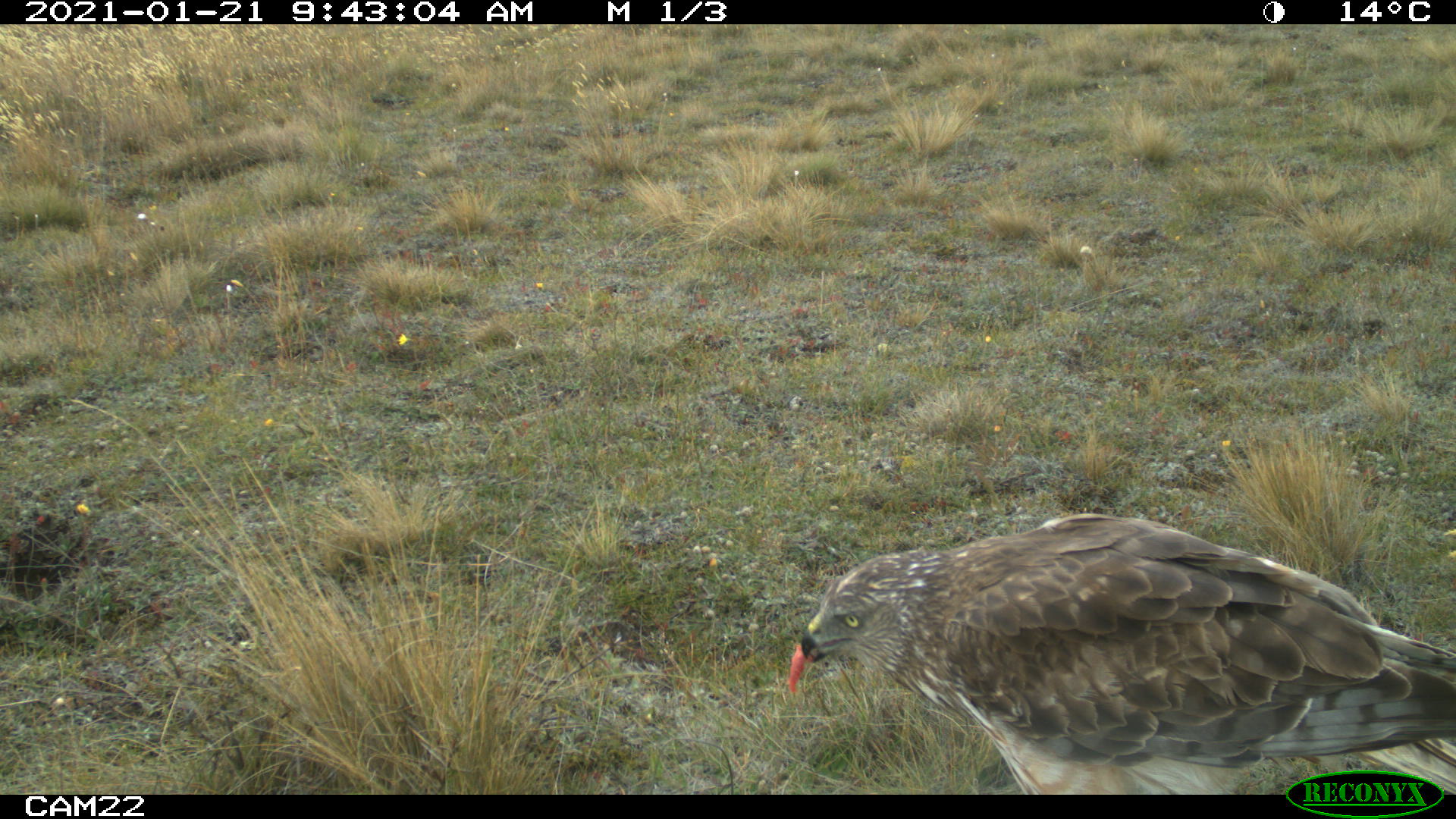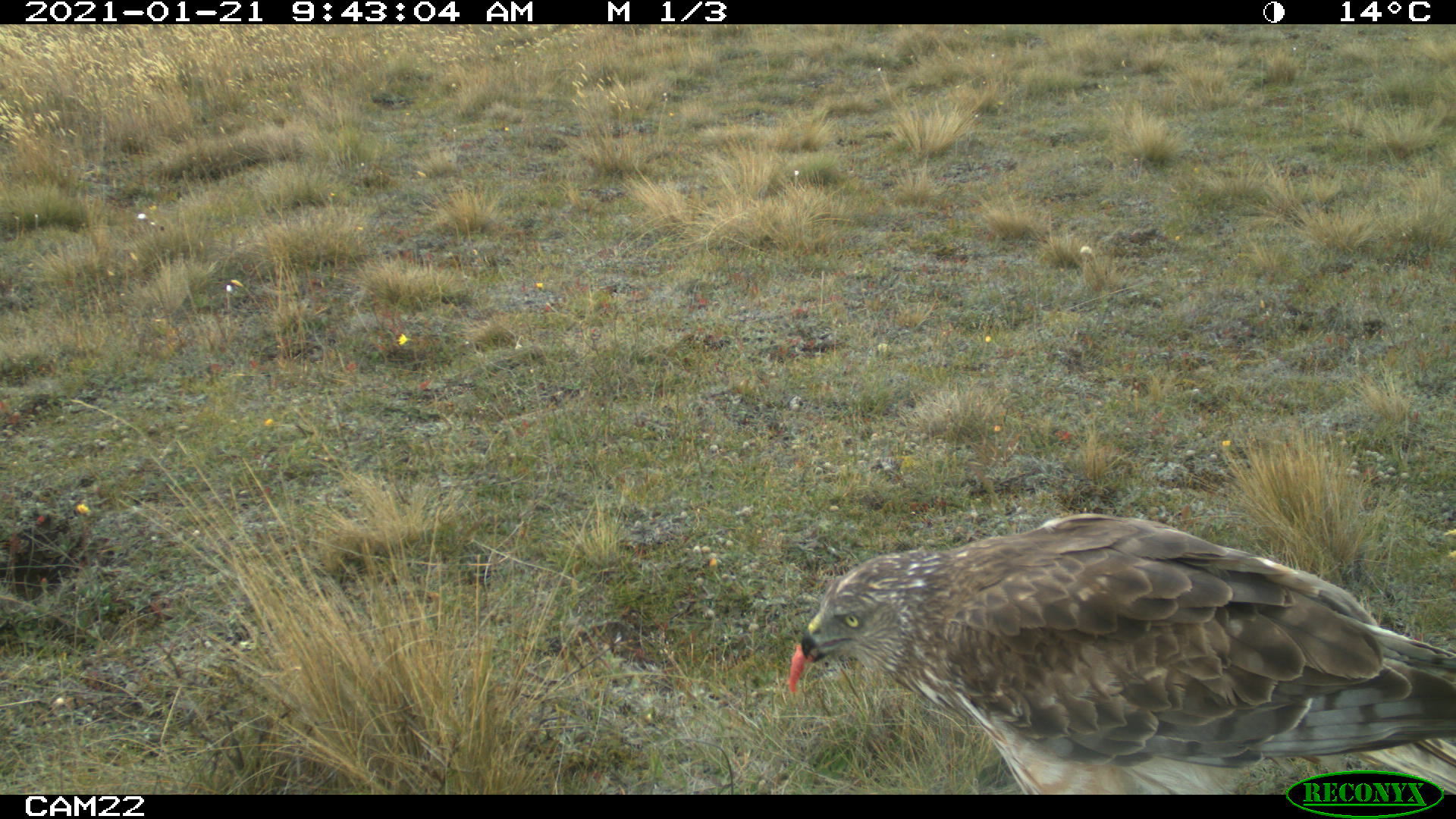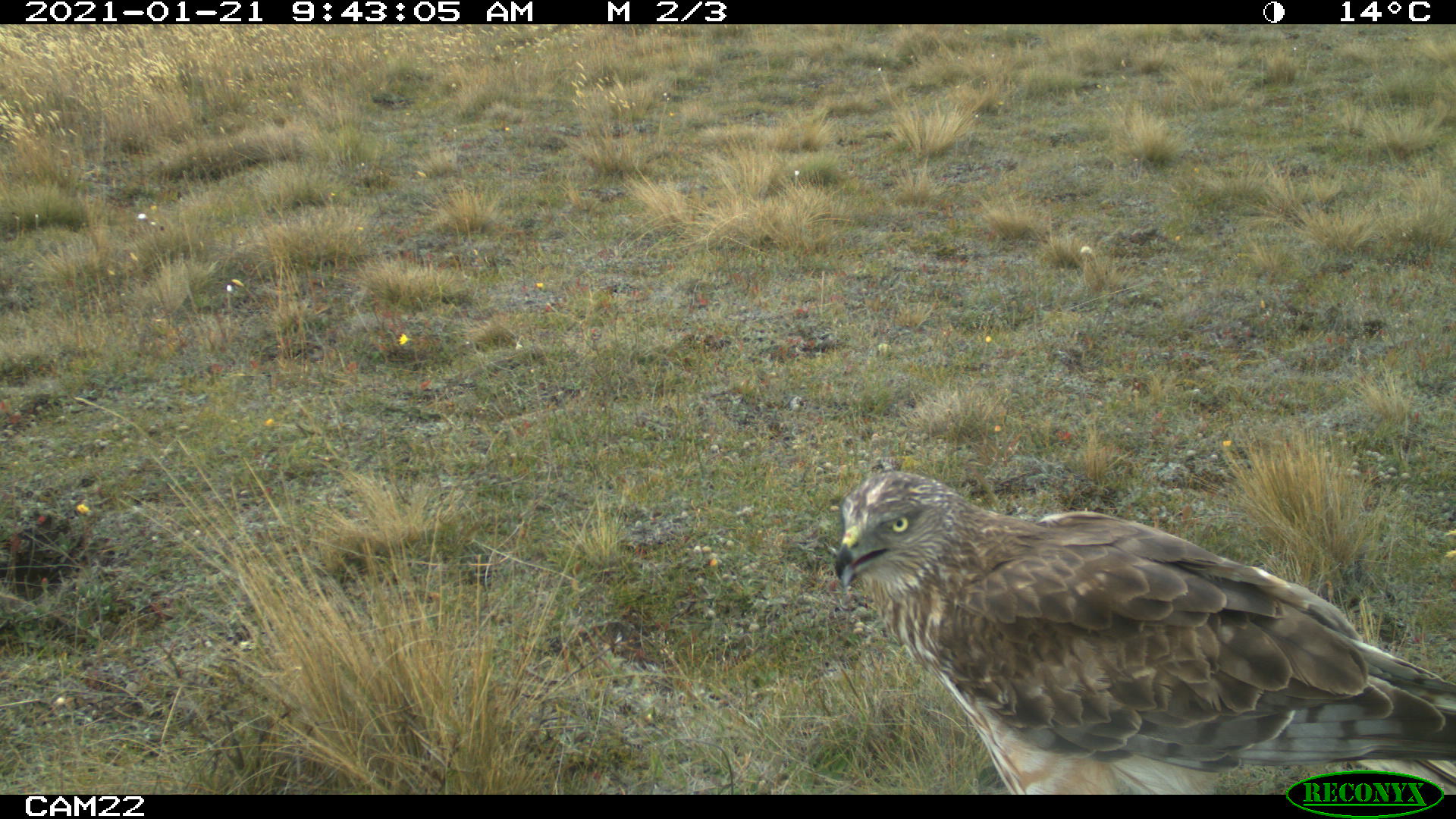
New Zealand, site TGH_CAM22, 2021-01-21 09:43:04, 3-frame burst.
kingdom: Animalia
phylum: Chordata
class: Aves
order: Accipitriformes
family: Accipitridae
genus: Circus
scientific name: Circus approximans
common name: swamp harrier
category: harrier